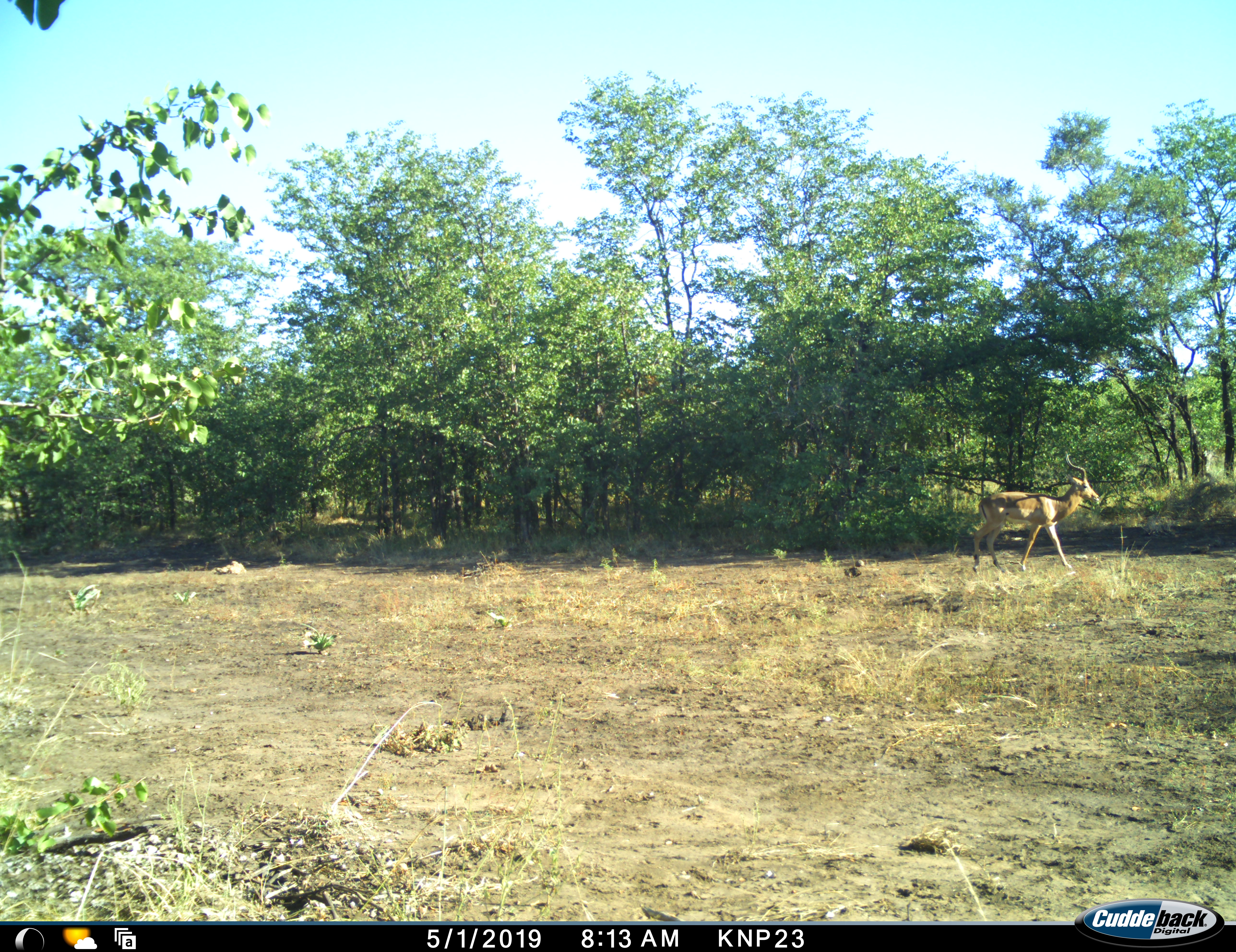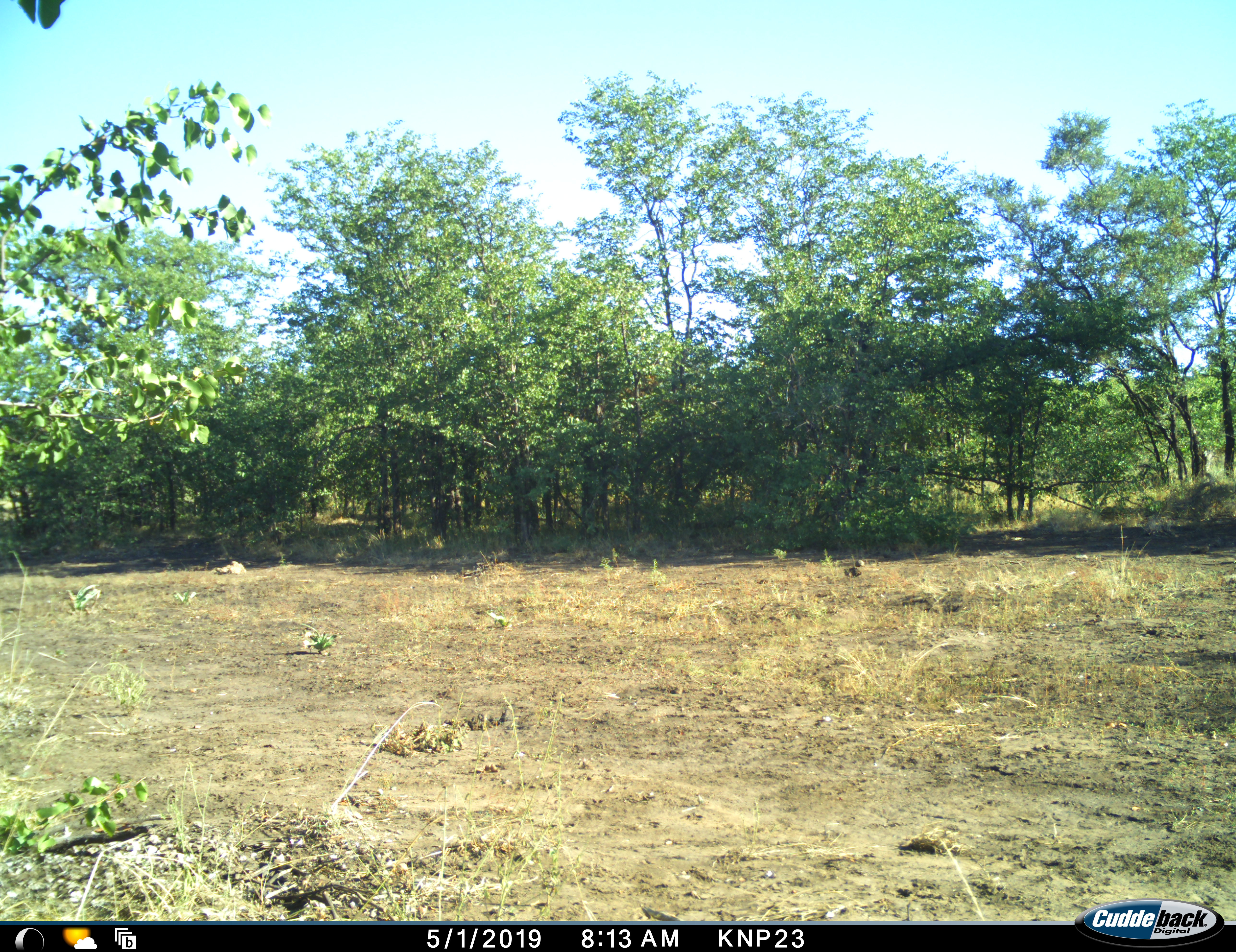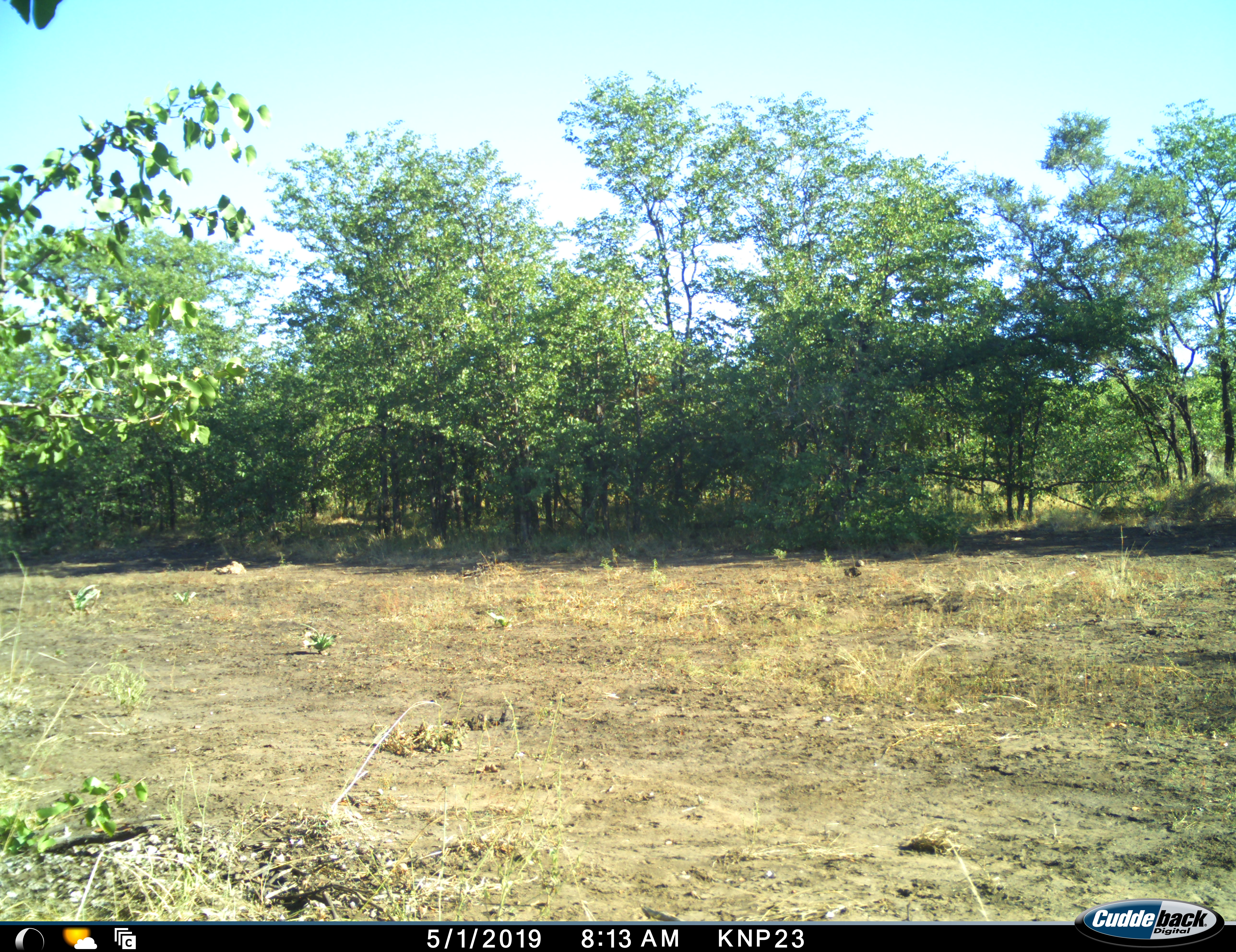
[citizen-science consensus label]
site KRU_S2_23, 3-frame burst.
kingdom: Animalia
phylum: Chordata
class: Mammalia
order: Artiodactyla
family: Bovidae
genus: Aepyceros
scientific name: Aepyceros melampus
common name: impala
Impala (Aepyceros melampus), count 1. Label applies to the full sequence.